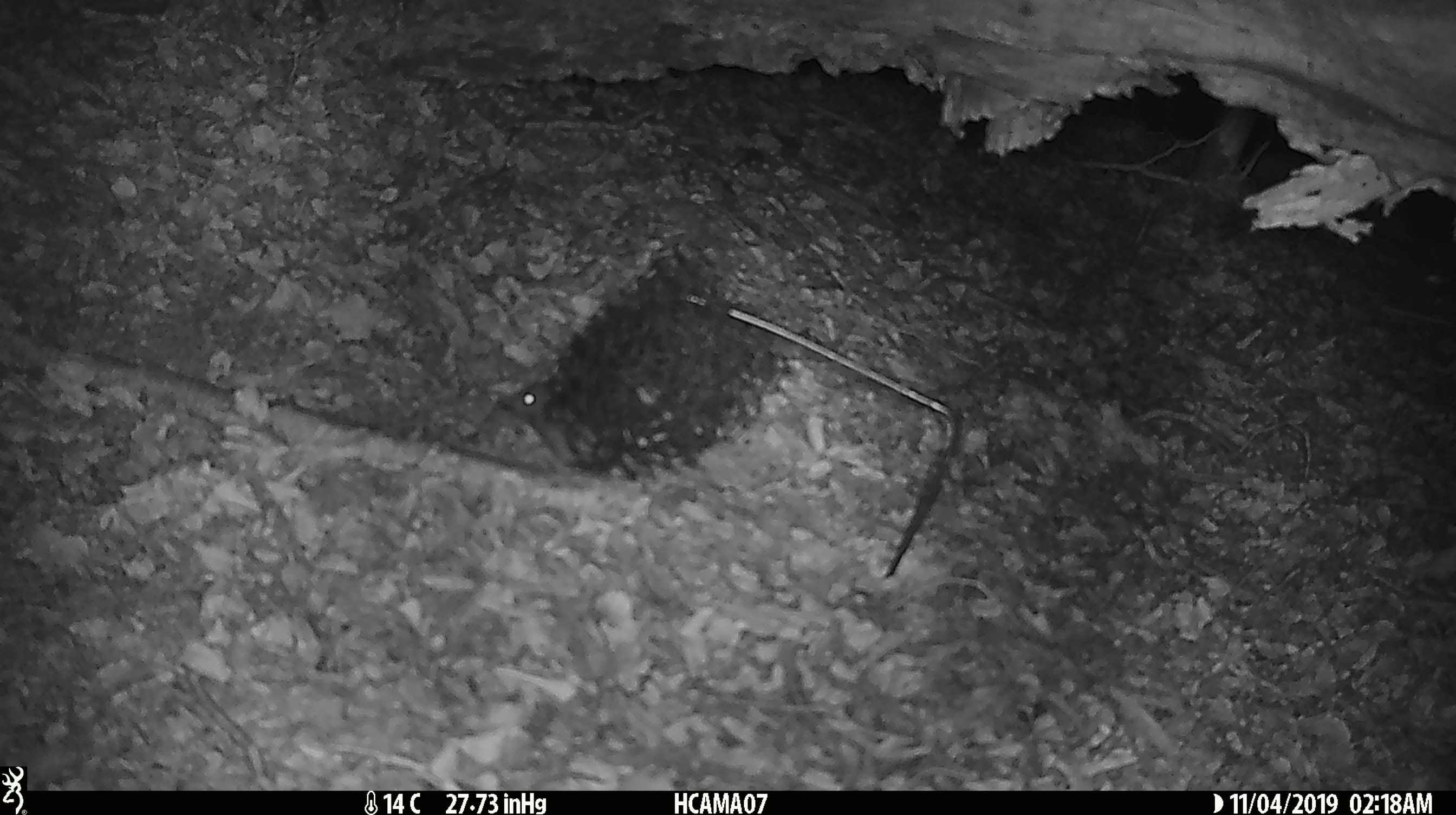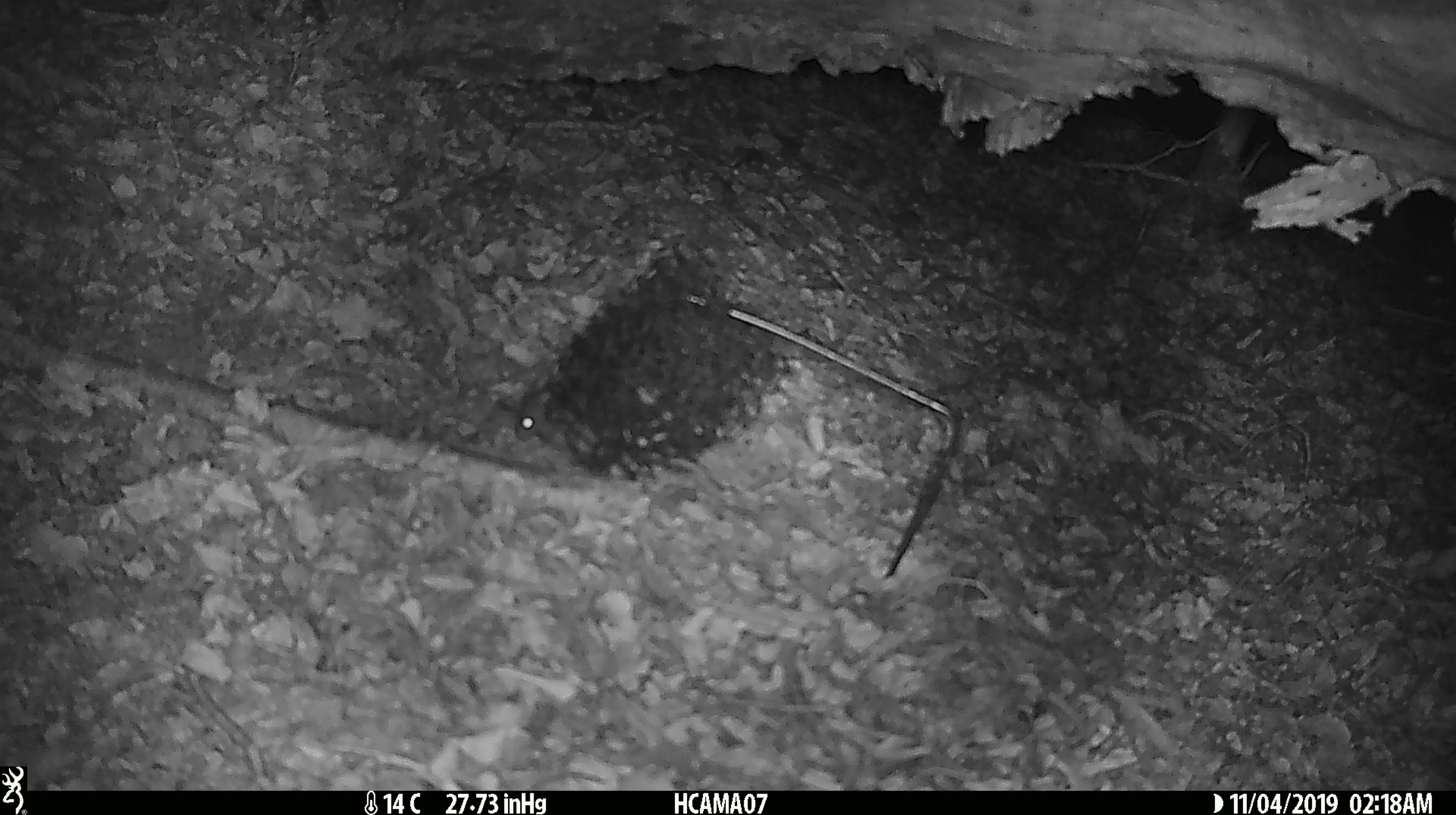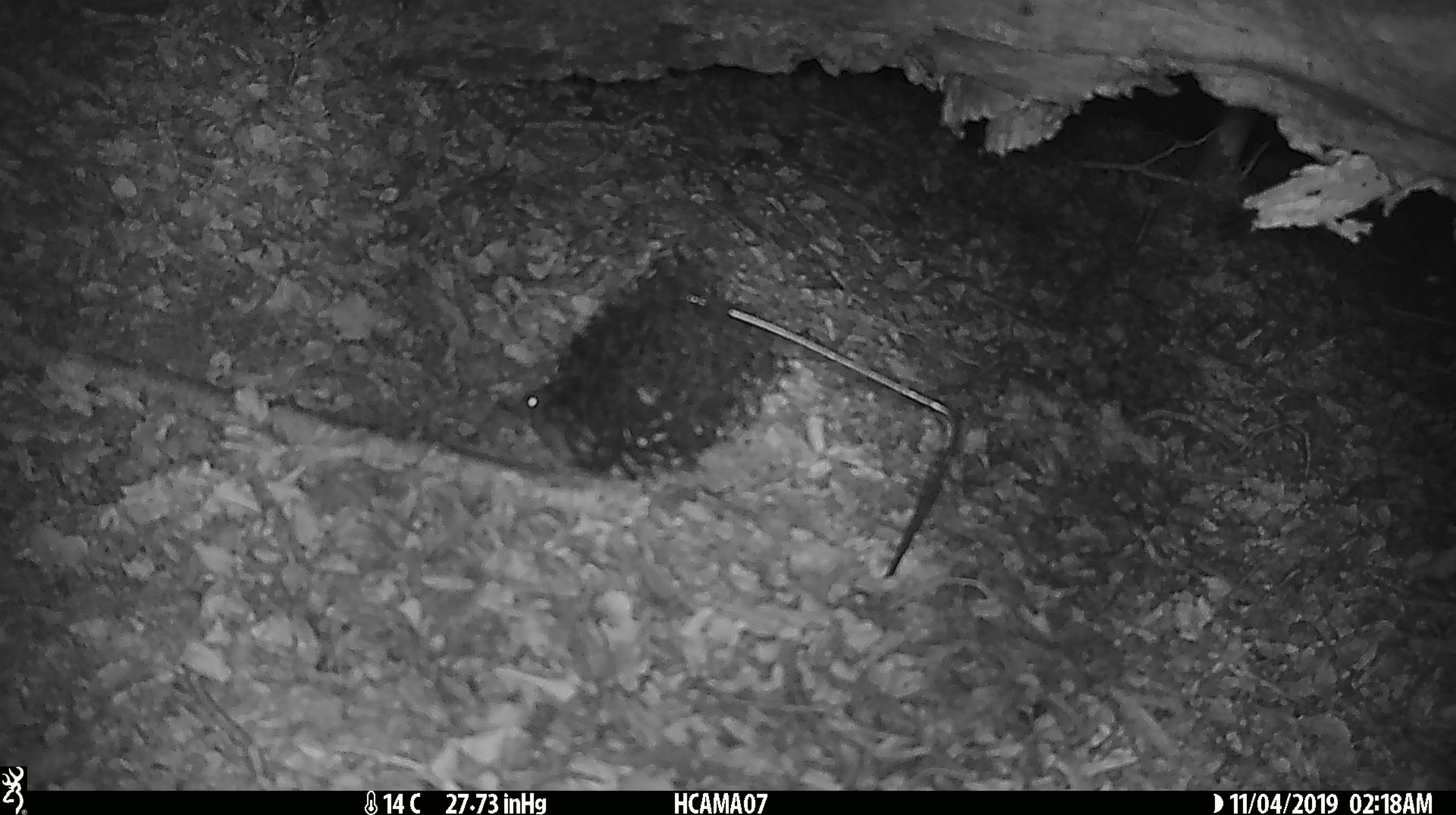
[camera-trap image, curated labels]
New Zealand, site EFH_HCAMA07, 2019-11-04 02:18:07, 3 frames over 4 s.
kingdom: Animalia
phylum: Chordata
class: Mammalia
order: Rodentia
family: Muridae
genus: Mus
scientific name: Mus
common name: mouse